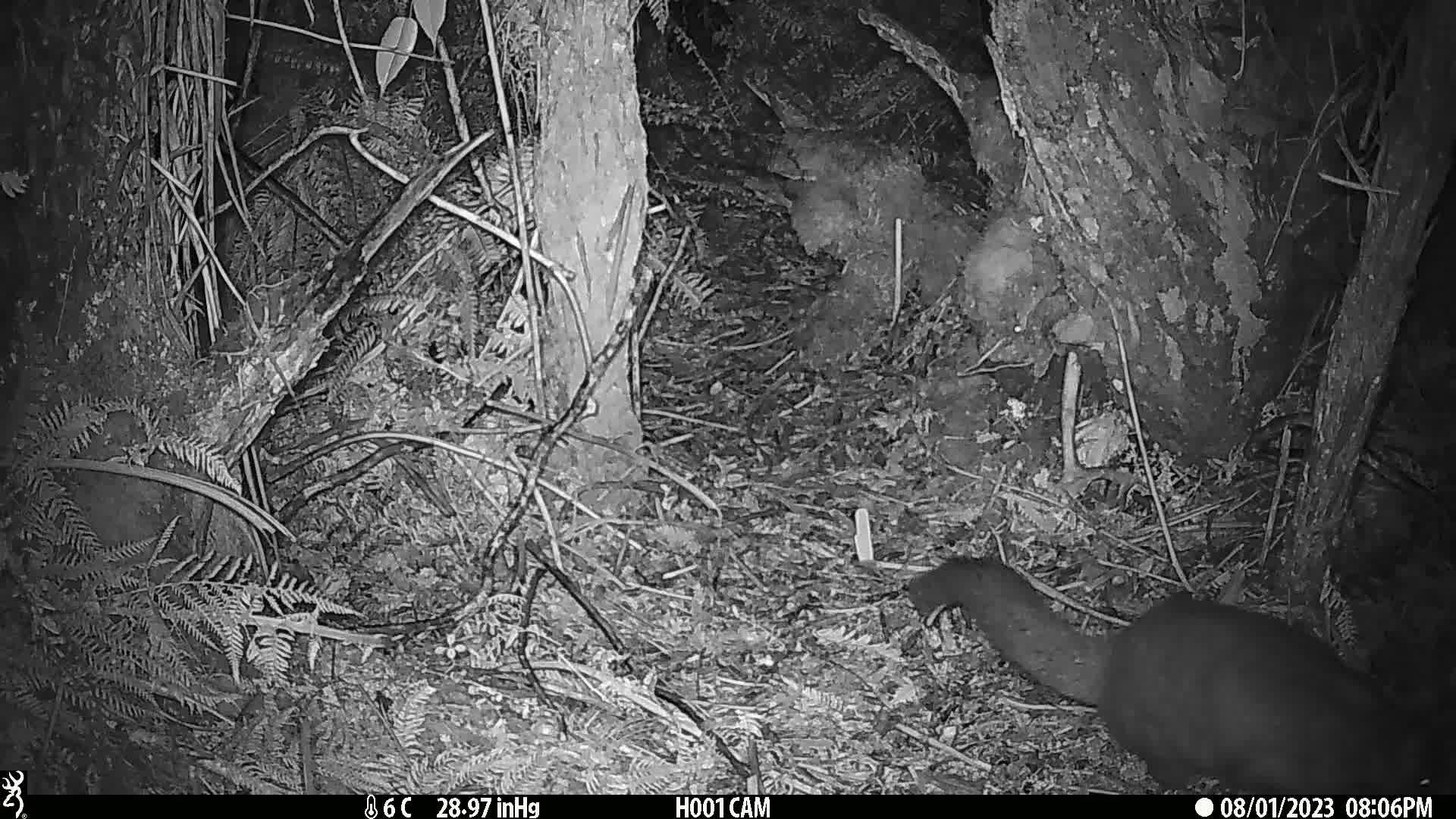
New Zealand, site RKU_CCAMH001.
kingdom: Animalia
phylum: Chordata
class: Mammalia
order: Diprotodontia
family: Phalangeridae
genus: Trichosurus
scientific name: Trichosurus vulpecula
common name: common brushtail possum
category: possum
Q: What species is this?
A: Possum (common brushtail possum) (Trichosurus vulpecula).